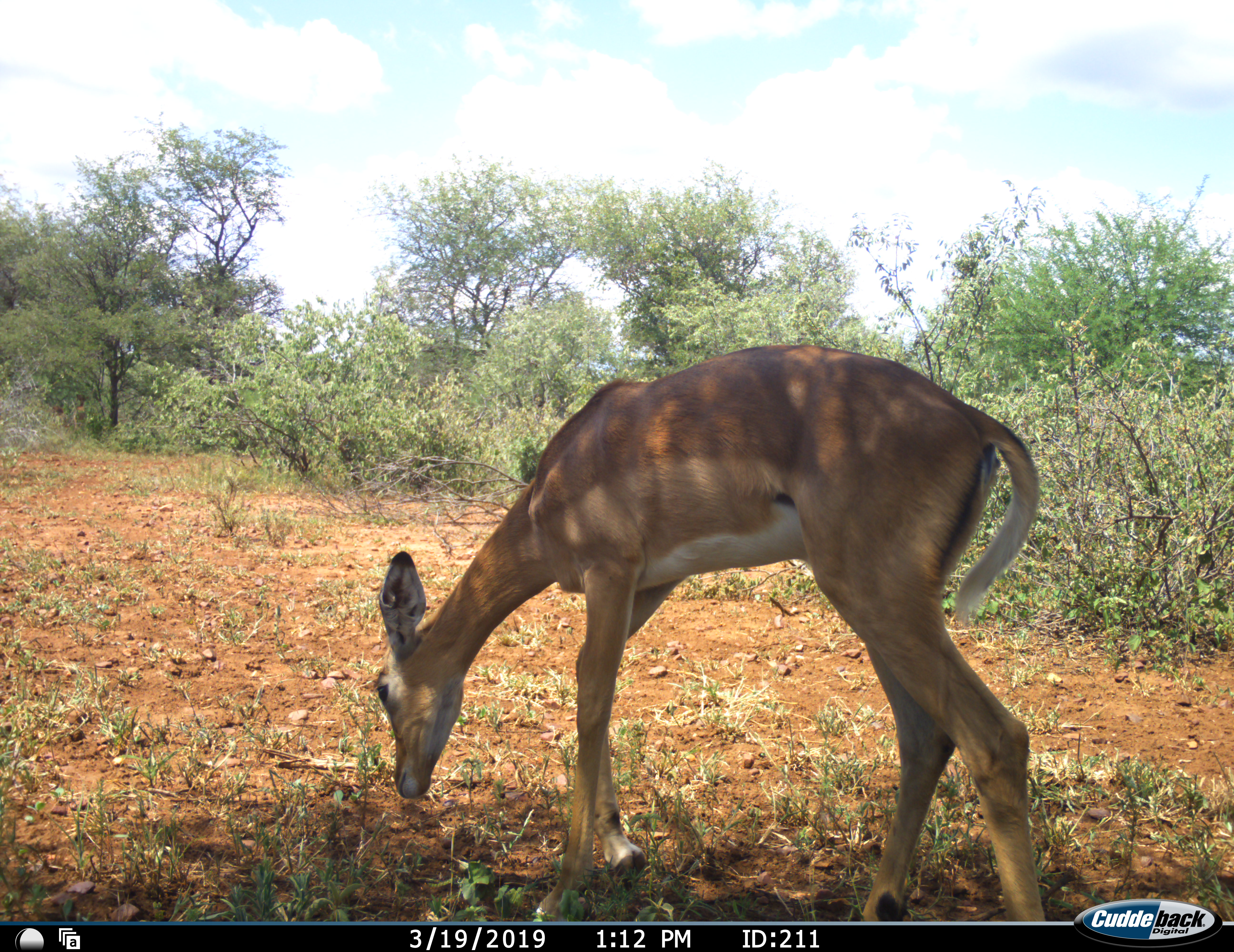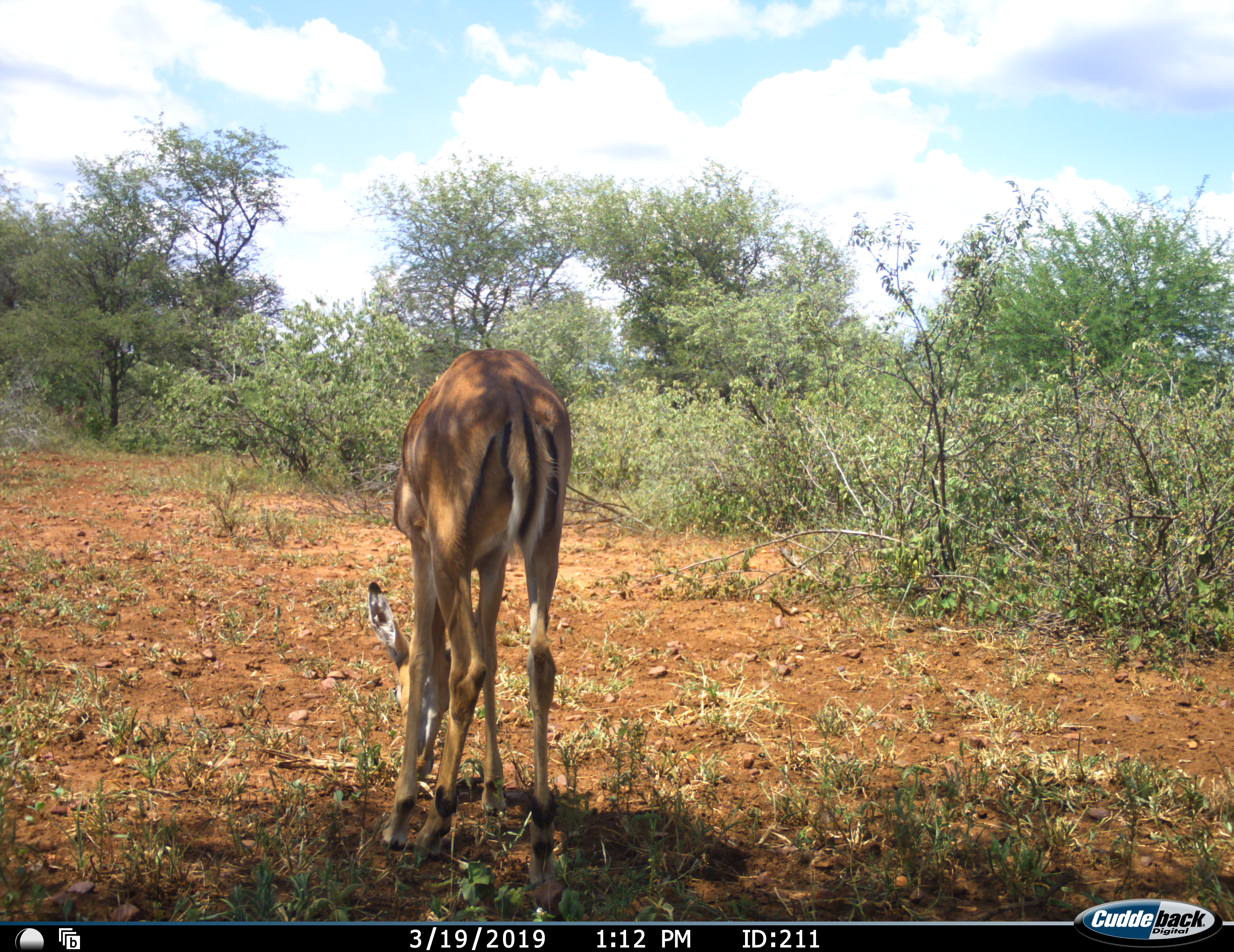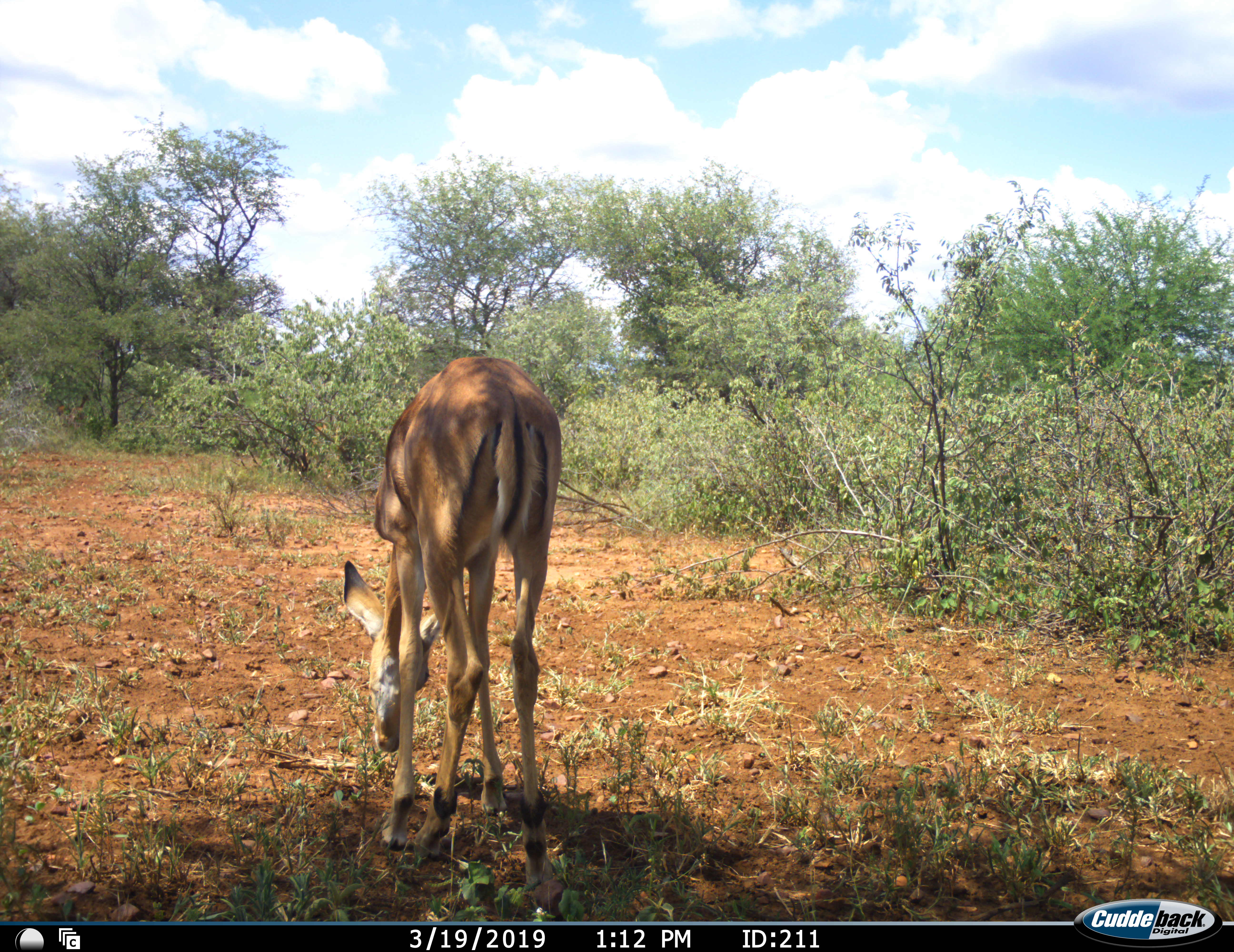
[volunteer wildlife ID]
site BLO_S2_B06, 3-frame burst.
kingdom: Animalia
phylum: Chordata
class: Mammalia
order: Artiodactyla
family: Bovidae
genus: Aepyceros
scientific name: Aepyceros melampus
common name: impala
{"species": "impala (Aepyceros melampus)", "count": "1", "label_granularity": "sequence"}